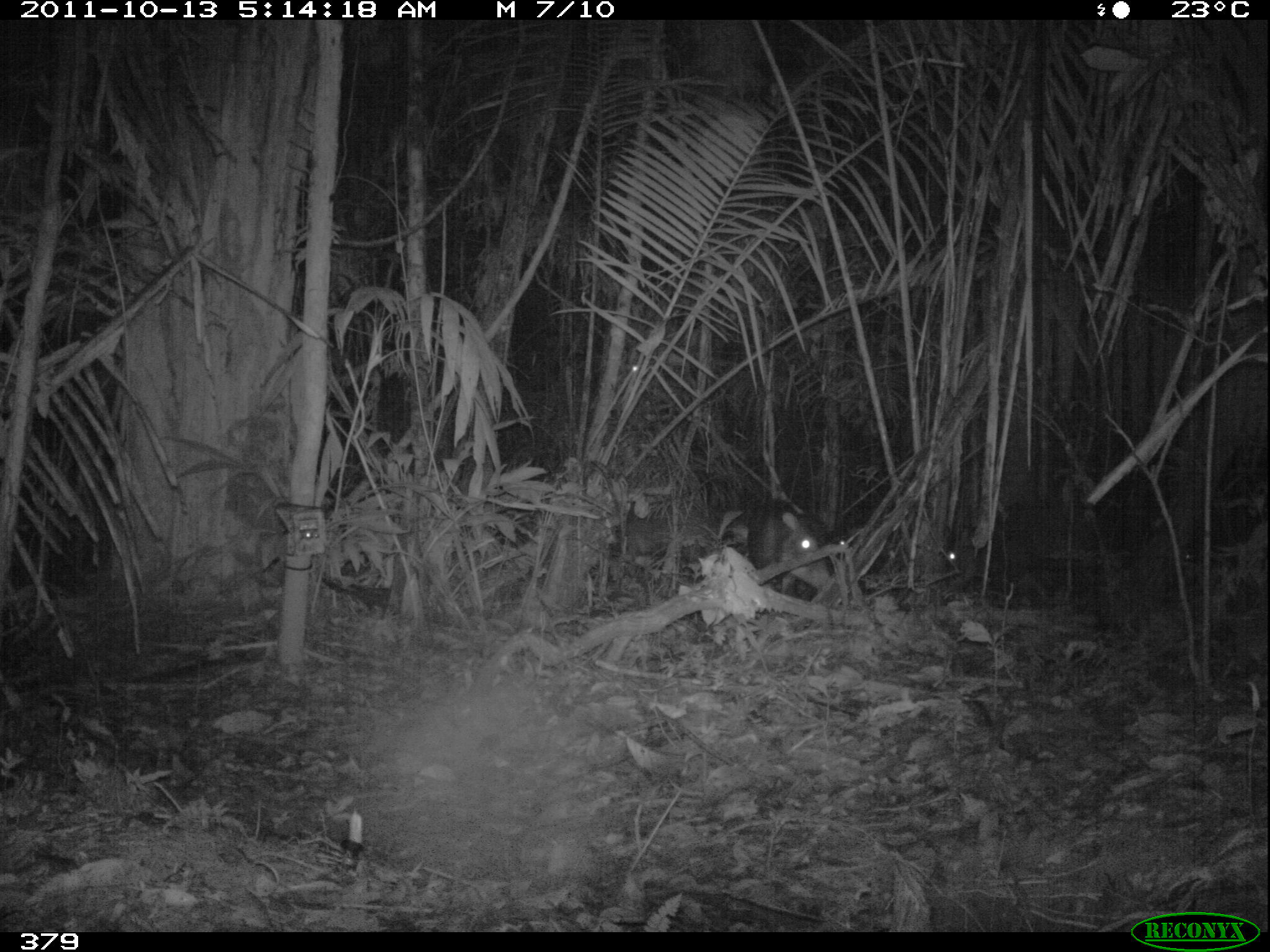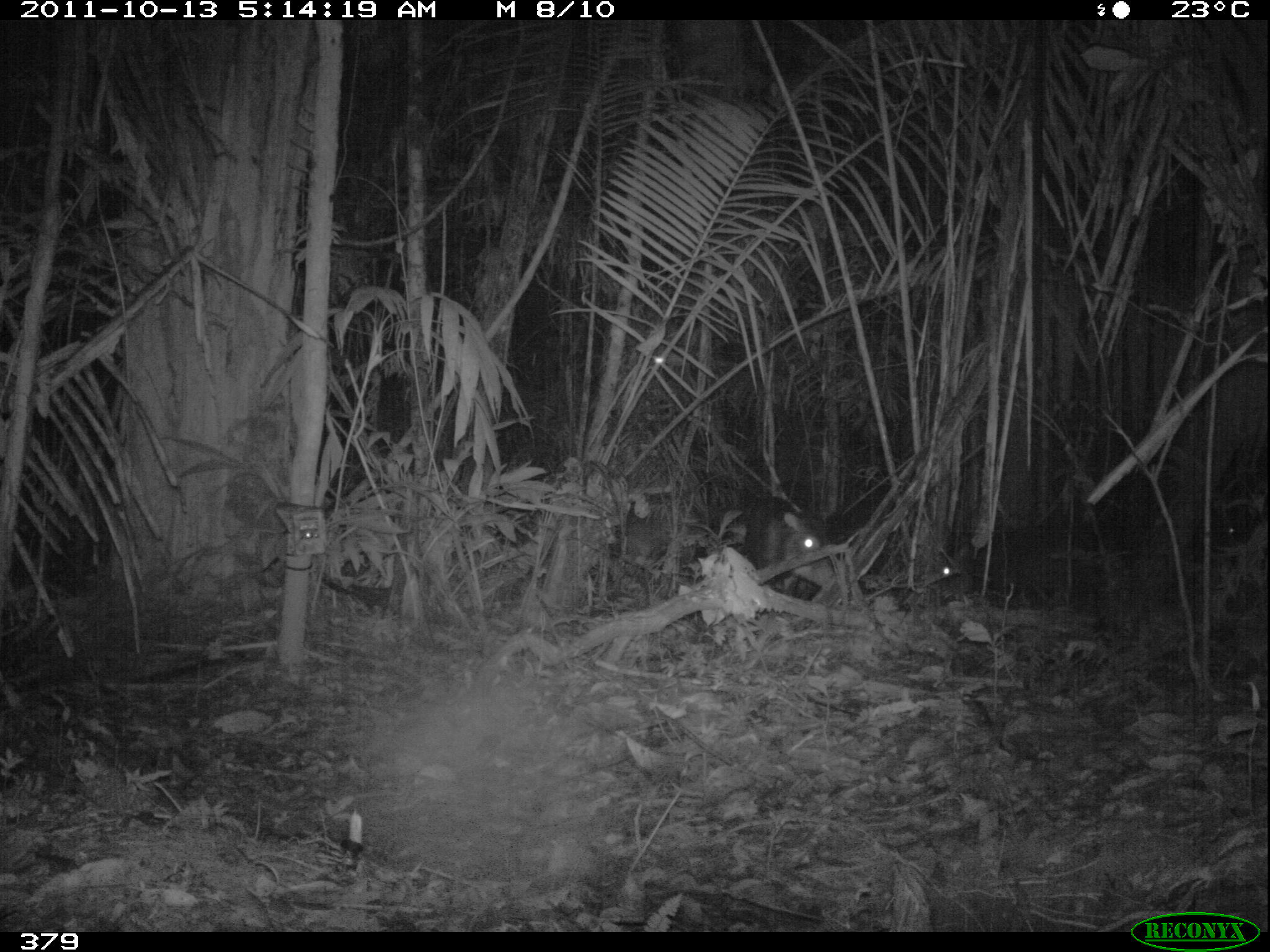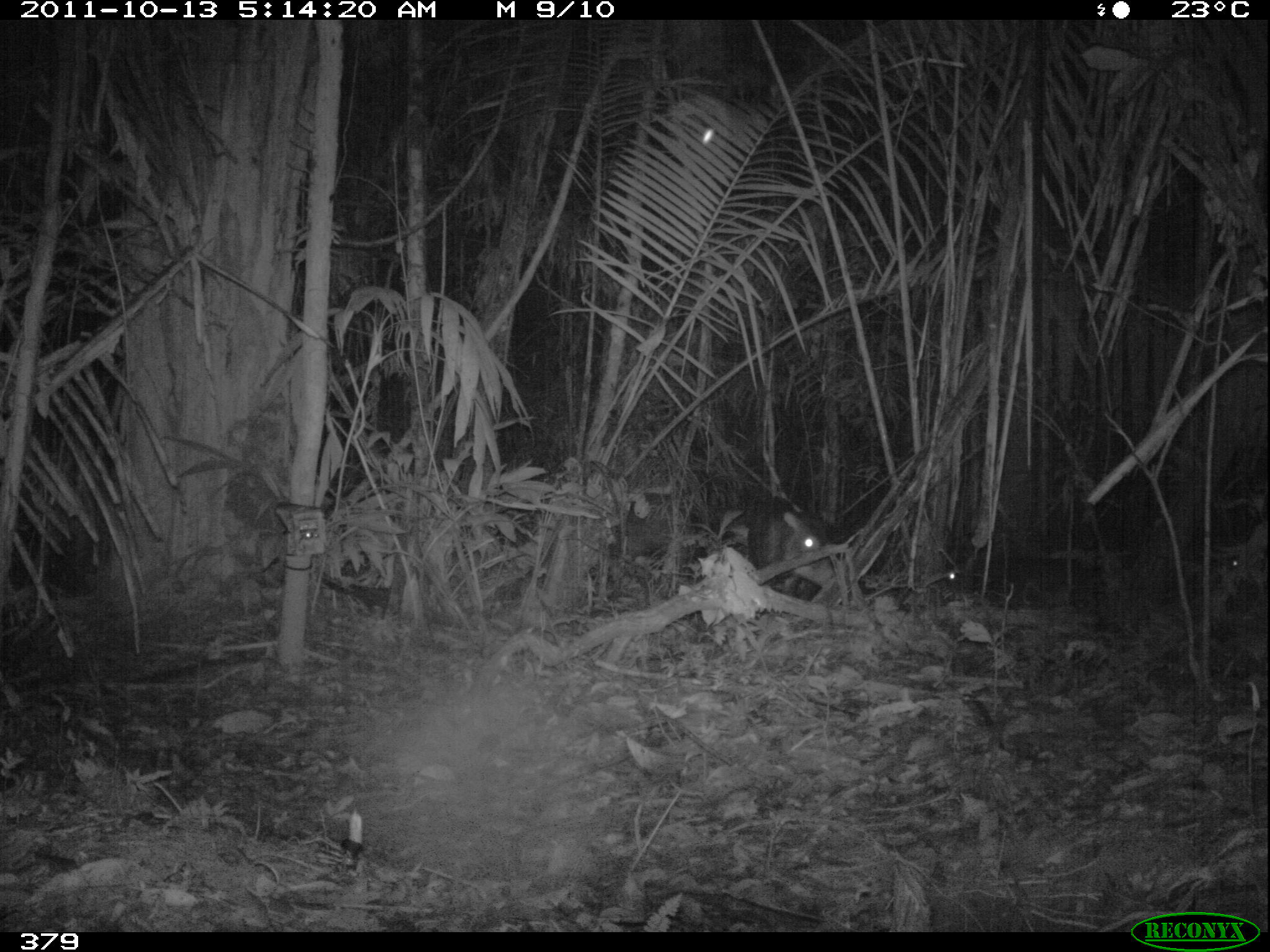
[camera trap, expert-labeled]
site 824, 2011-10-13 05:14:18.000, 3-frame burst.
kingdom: Animalia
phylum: Chordata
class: Mammalia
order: Artiodactyla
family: Tayassuidae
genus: Tayassu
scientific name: Tayassu pecari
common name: white-lipped peccary